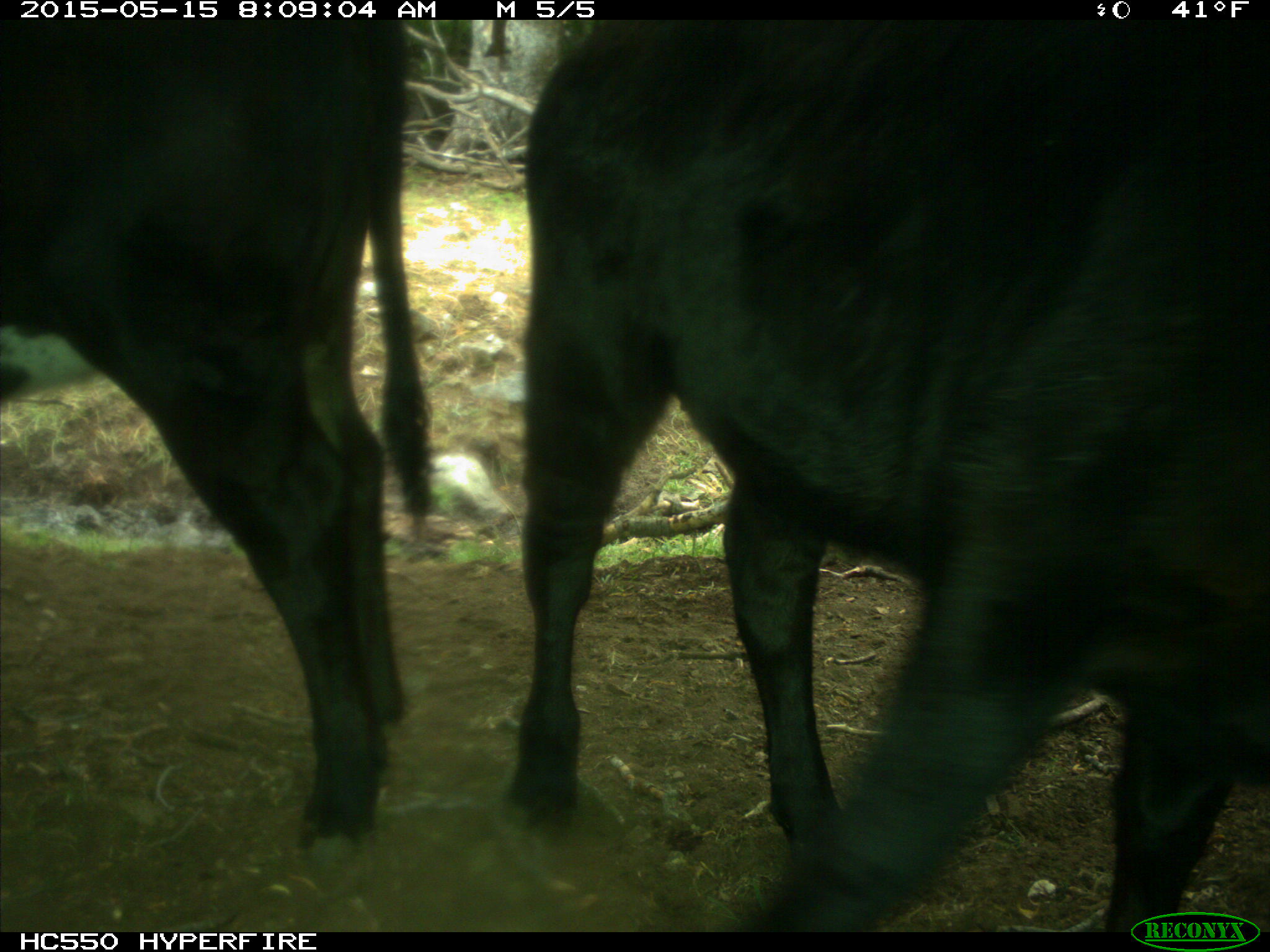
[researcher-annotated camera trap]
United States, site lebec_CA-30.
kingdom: Animalia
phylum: Chordata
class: Mammalia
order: Artiodactyla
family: Bovidae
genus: Bos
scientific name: Bos taurus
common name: domestic cow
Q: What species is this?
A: Bos taurus (domestic cow).